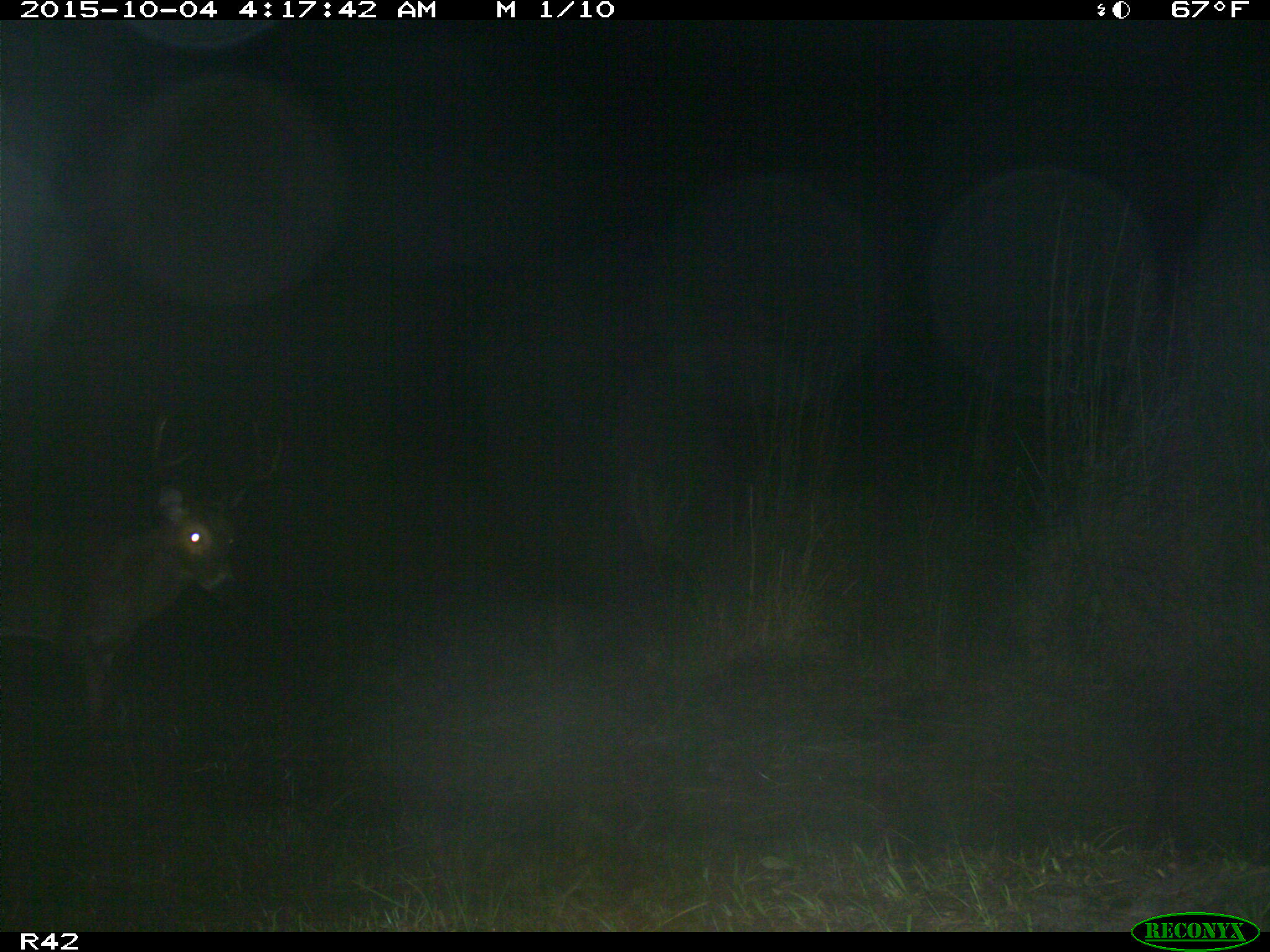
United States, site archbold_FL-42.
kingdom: Animalia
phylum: Chordata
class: Mammalia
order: Artiodactyla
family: Cervidae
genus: Odocoileus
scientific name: Odocoileus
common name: deer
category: unidentified deer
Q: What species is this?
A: Unidentified deer (deer) (Odocoileus).